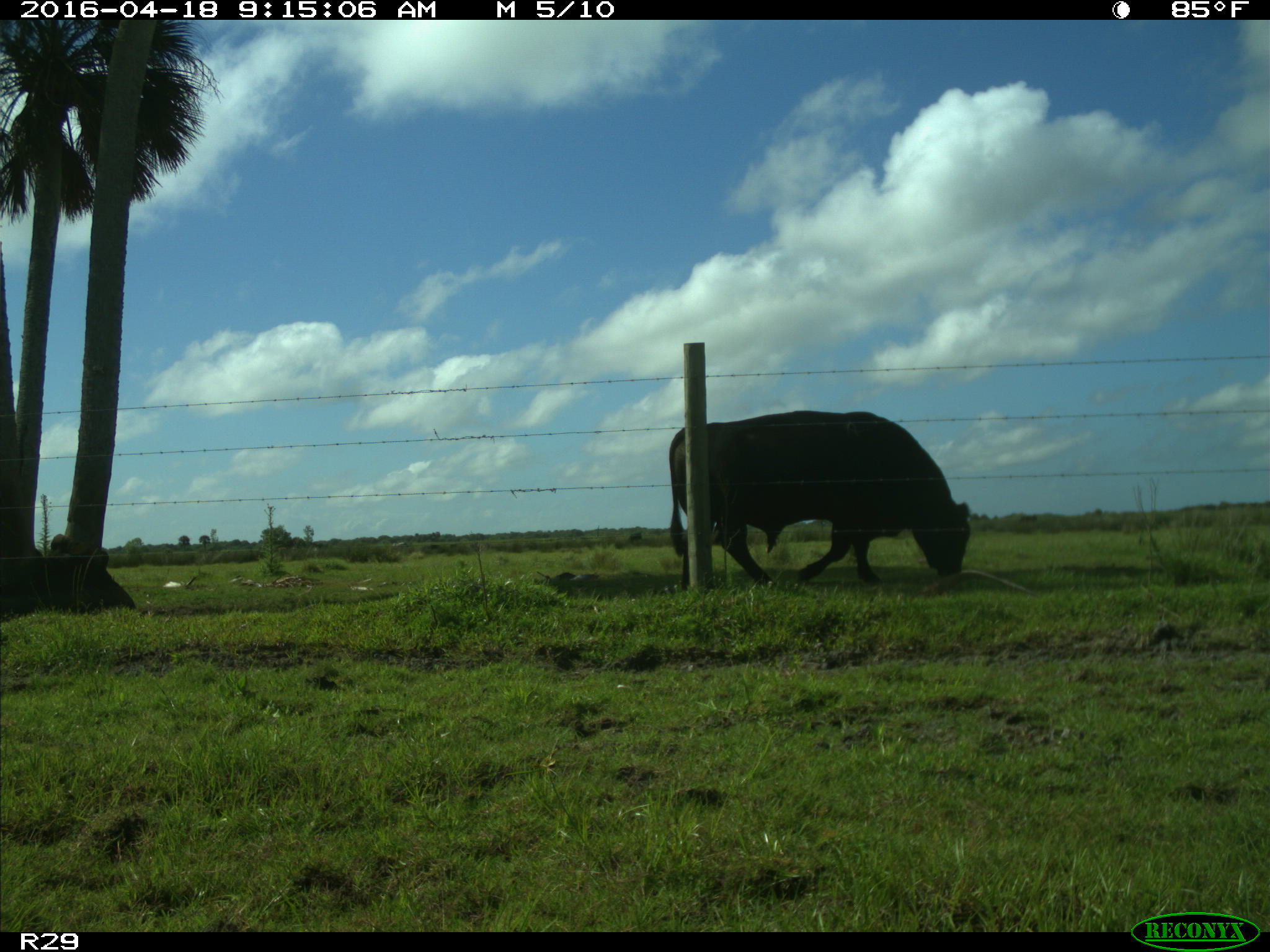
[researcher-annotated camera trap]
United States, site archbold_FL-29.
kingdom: Animalia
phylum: Chordata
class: Mammalia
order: Artiodactyla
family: Bovidae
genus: Bos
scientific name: Bos taurus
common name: domestic cow